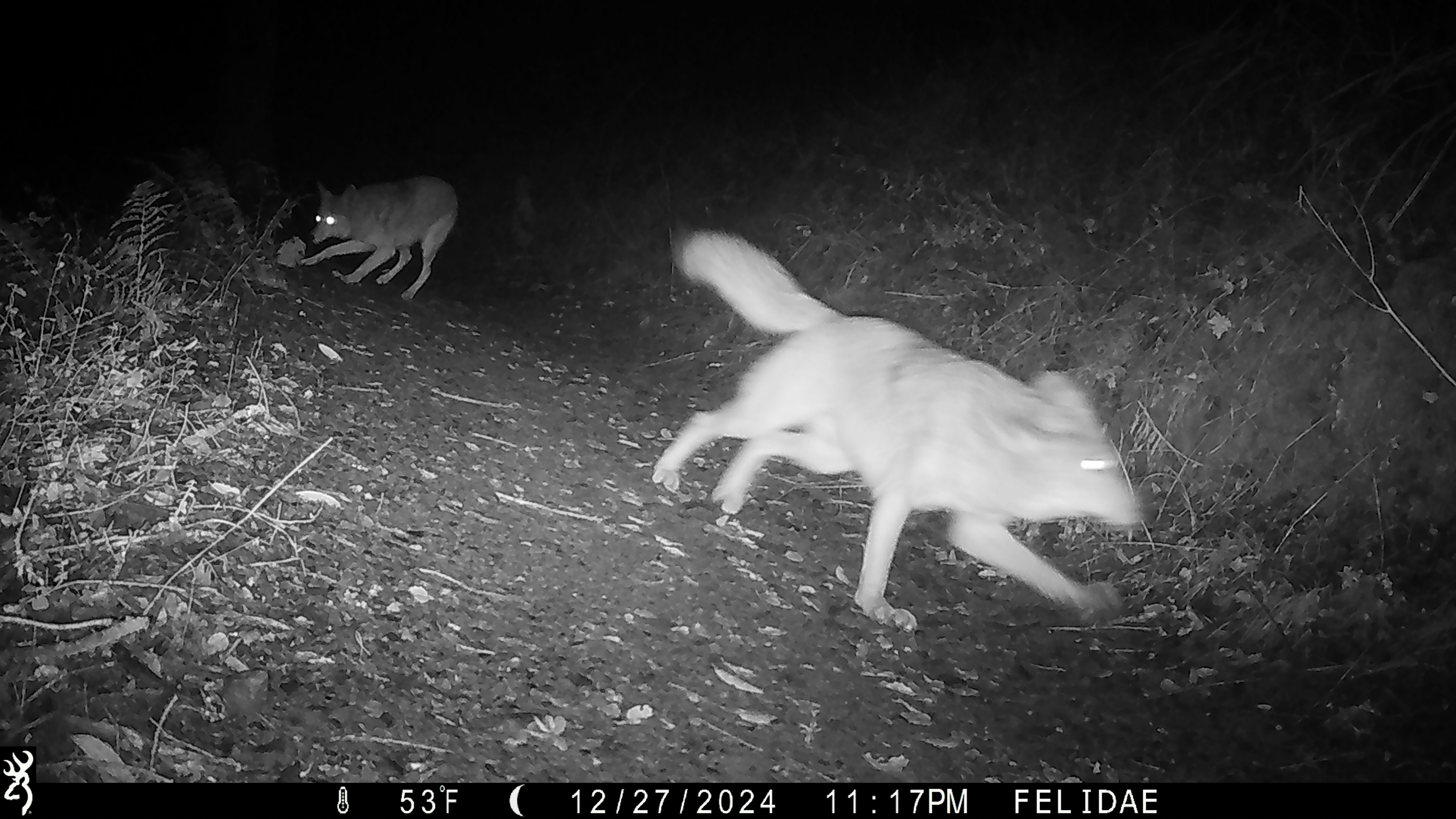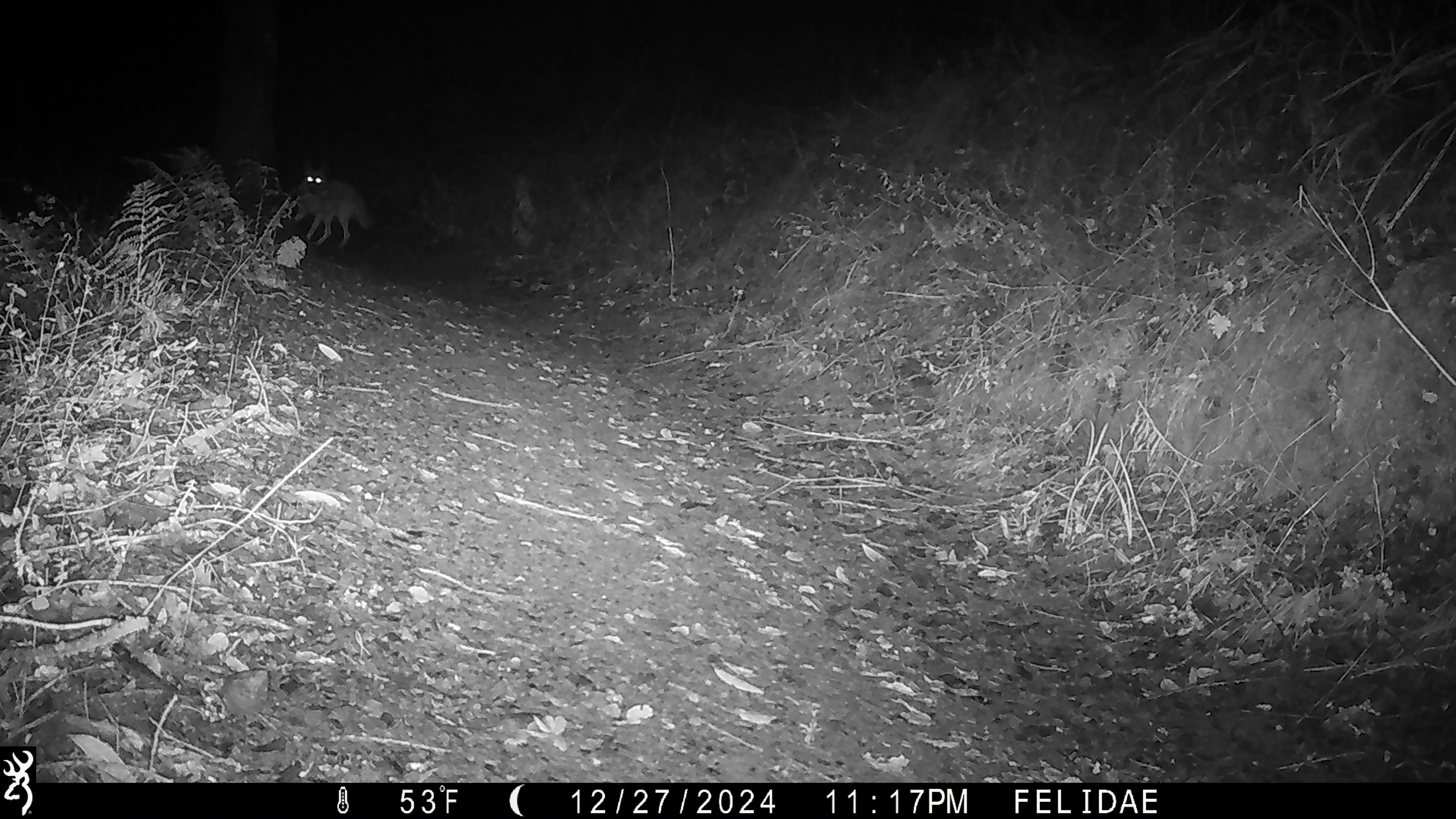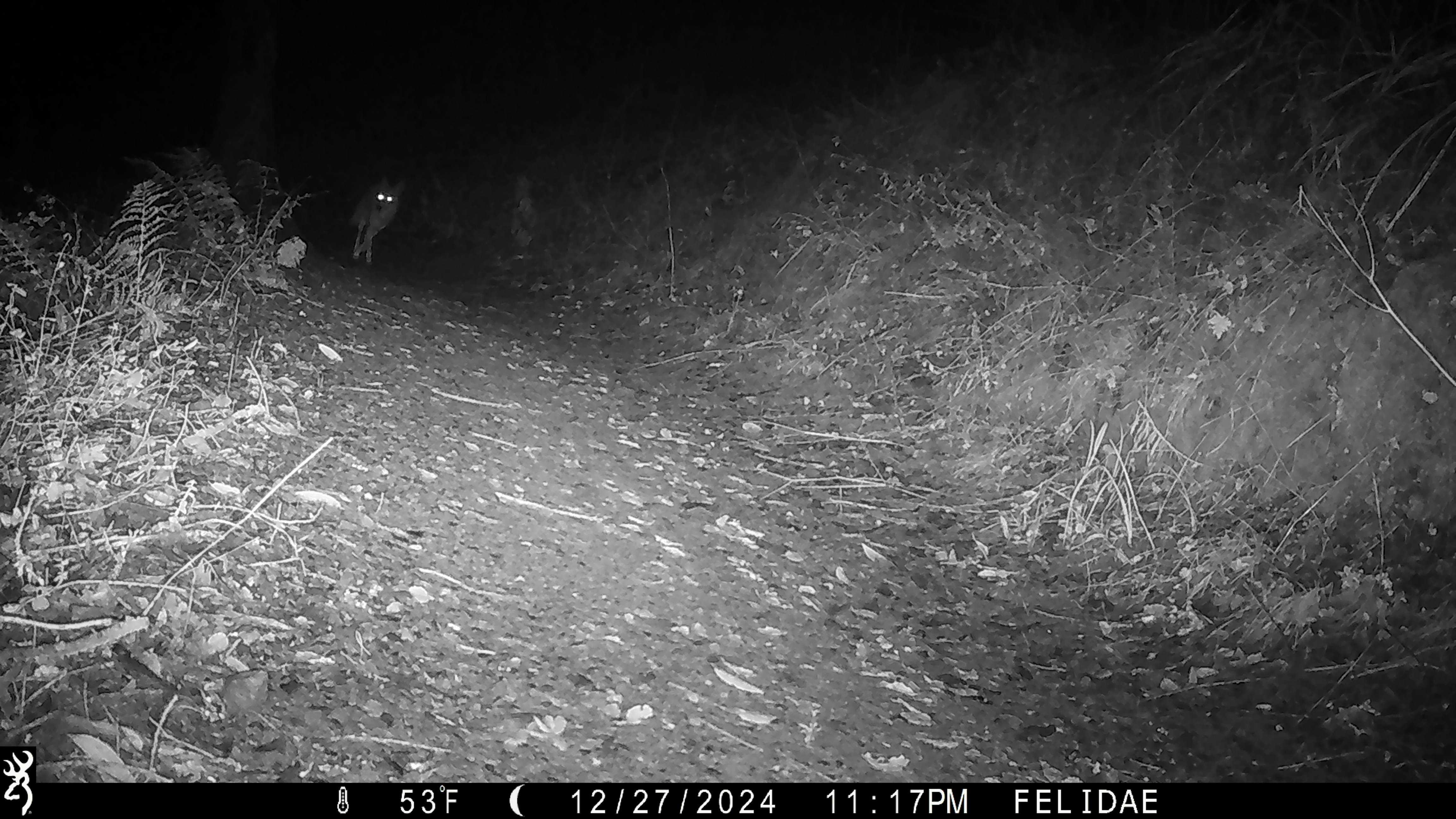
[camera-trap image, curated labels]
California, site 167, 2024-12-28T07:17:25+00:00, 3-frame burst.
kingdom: Animalia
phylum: Chordata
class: Mammalia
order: Carnivora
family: Canidae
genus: Canis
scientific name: Canis latrans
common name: coyote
Coyote (Canis latrans).